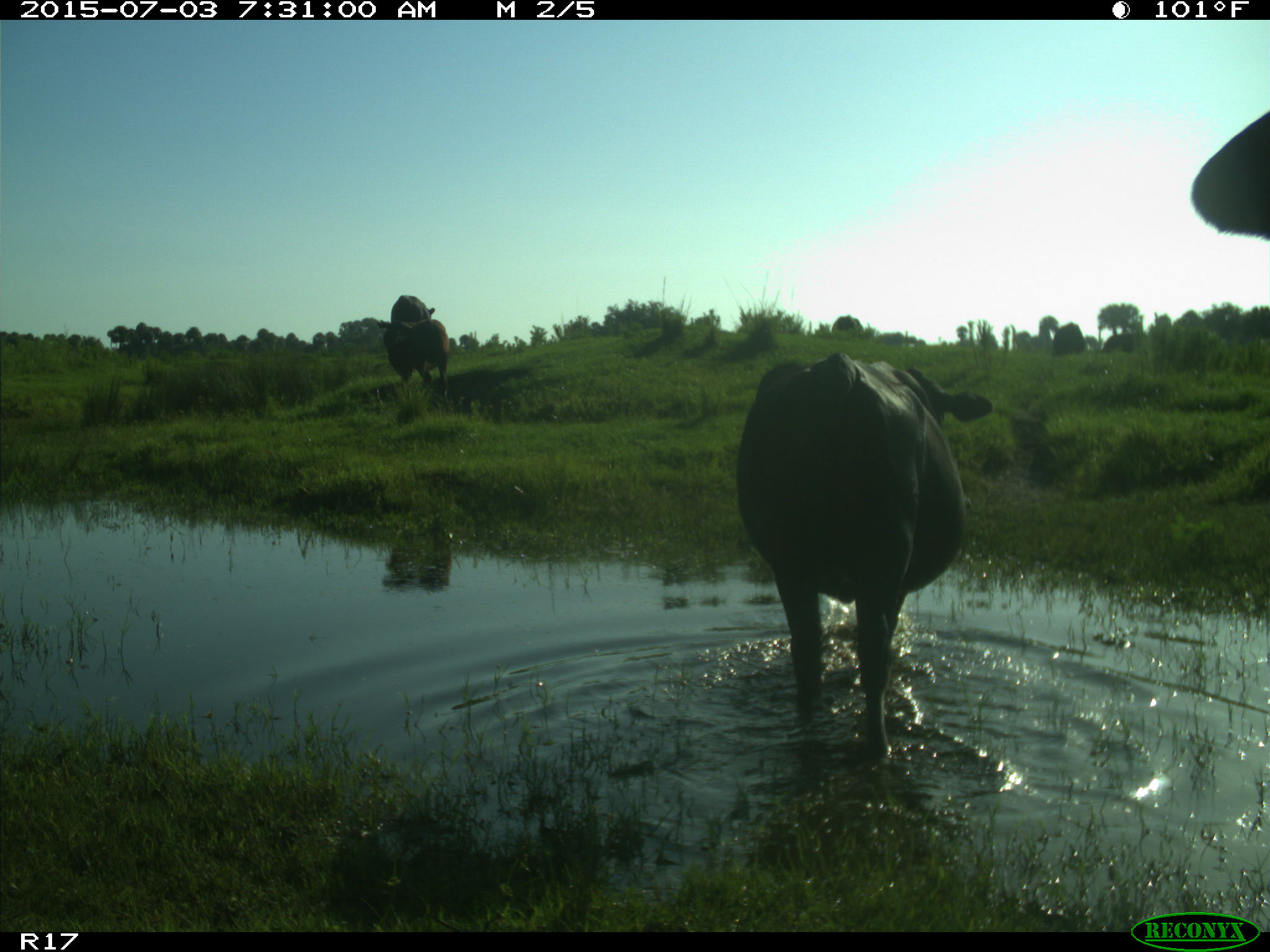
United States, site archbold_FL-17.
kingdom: Animalia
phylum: Chordata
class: Mammalia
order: Artiodactyla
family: Bovidae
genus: Bos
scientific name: Bos taurus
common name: domestic cow